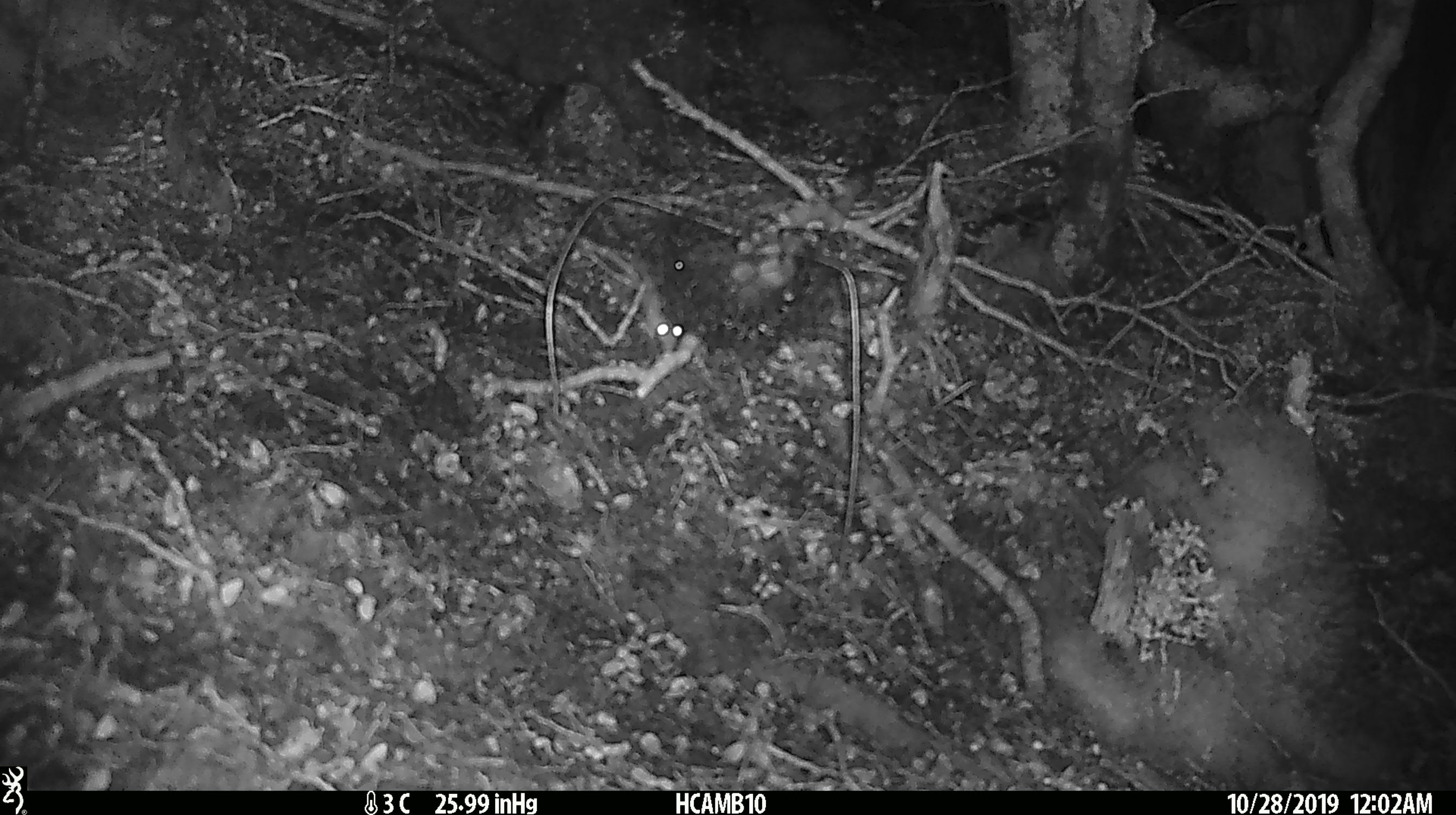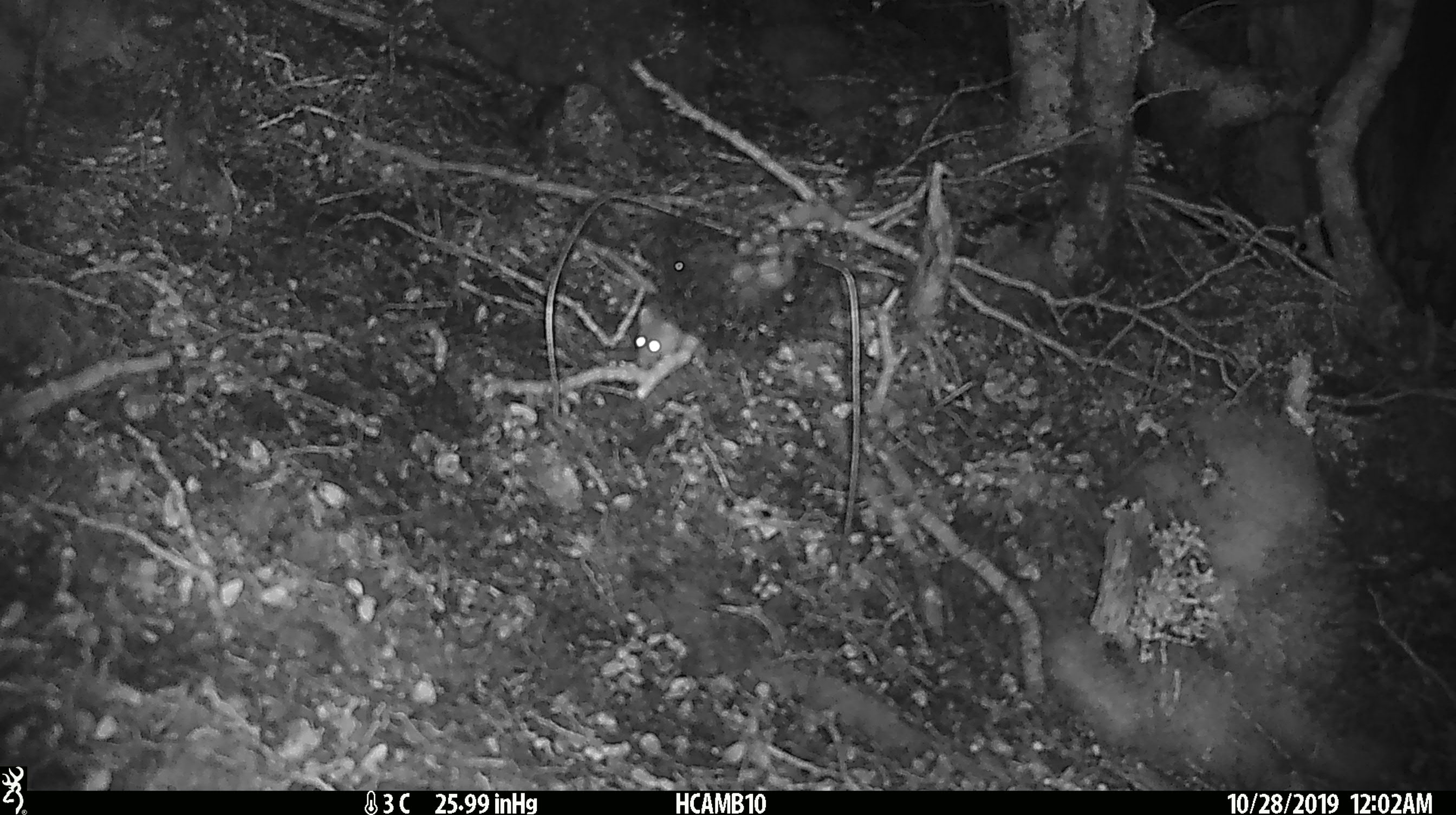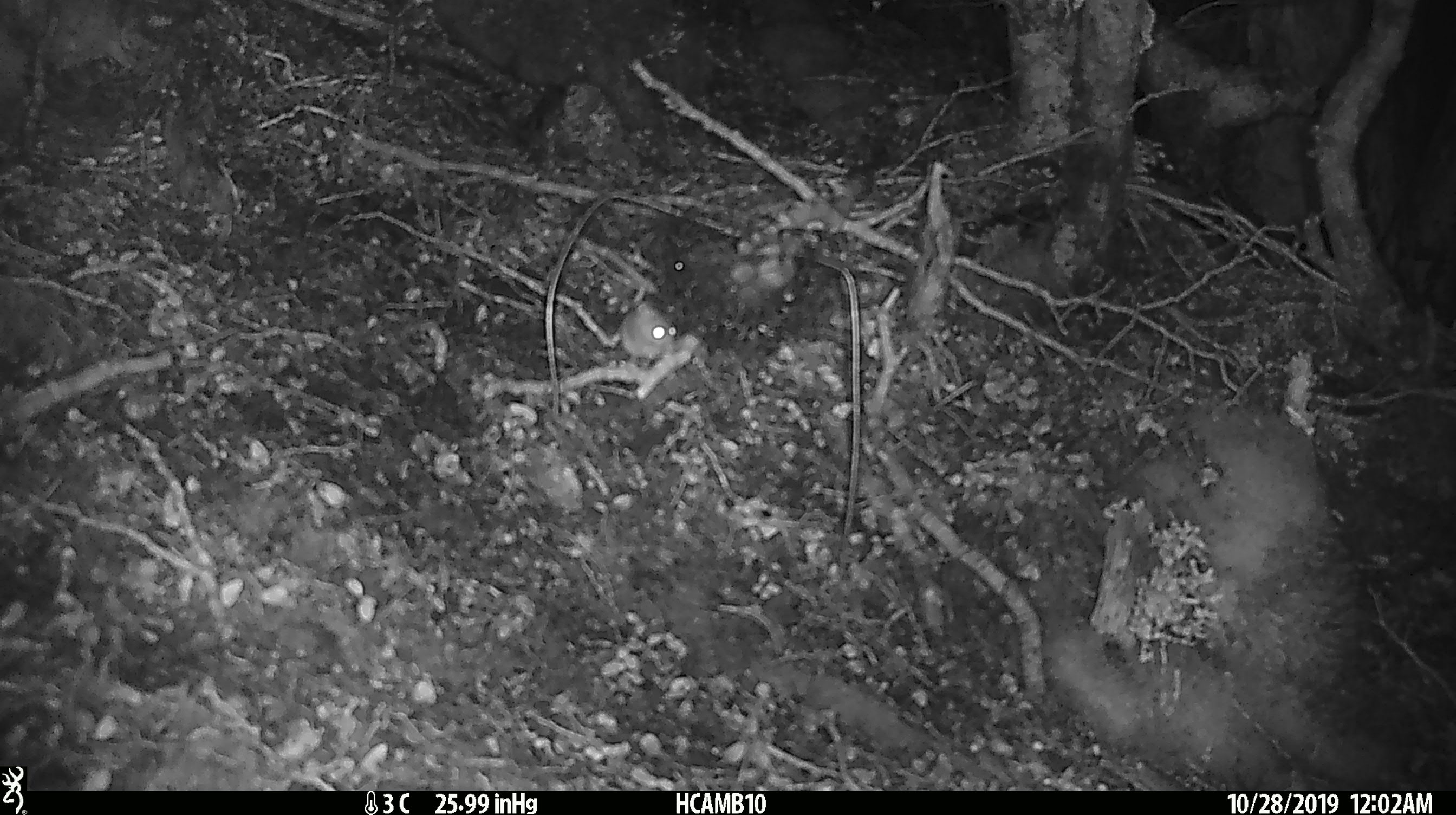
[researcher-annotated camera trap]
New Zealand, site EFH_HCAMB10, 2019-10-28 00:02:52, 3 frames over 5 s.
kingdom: Animalia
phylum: Chordata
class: Mammalia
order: Rodentia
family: Muridae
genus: Mus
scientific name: Mus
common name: mouse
Mouse (Mus).